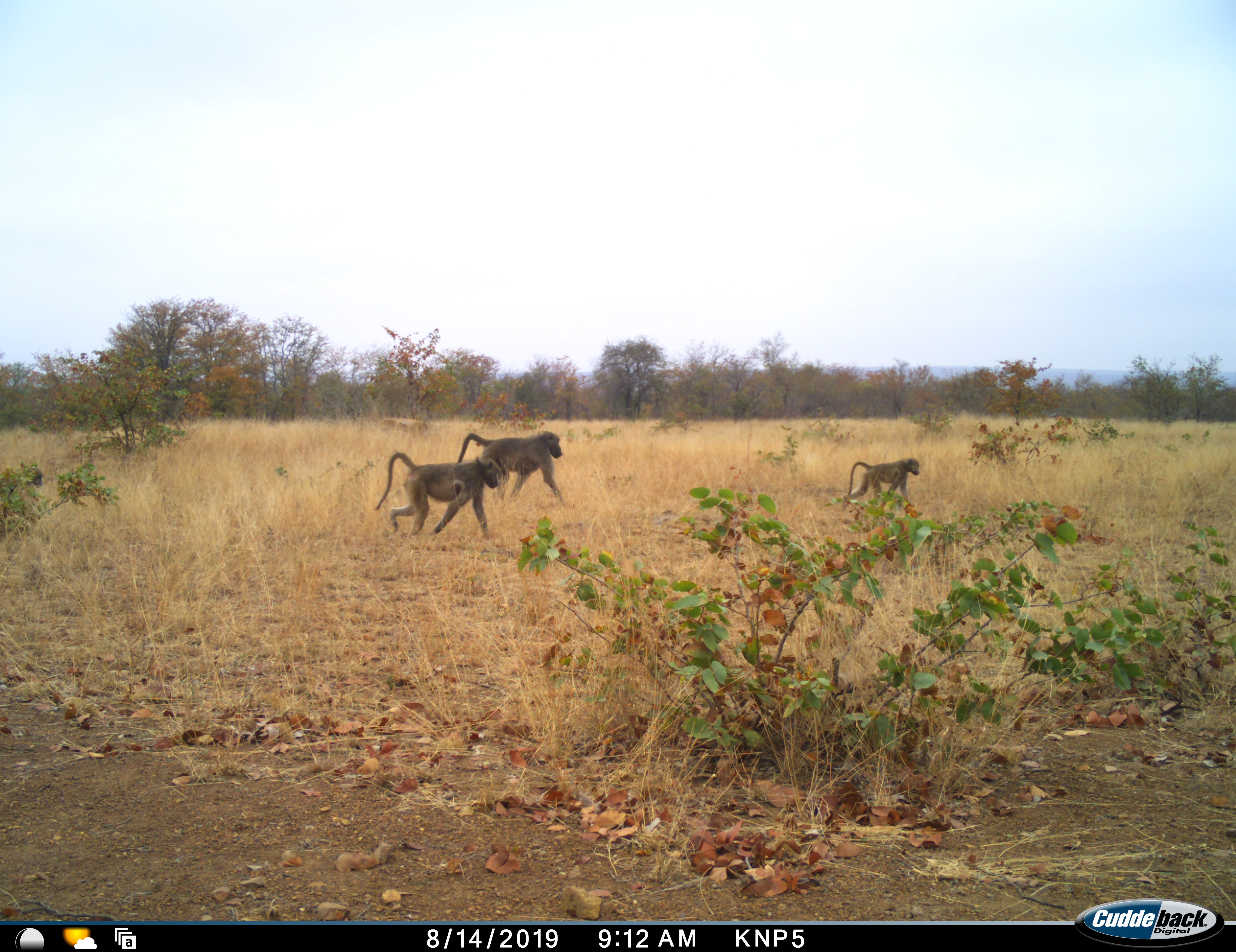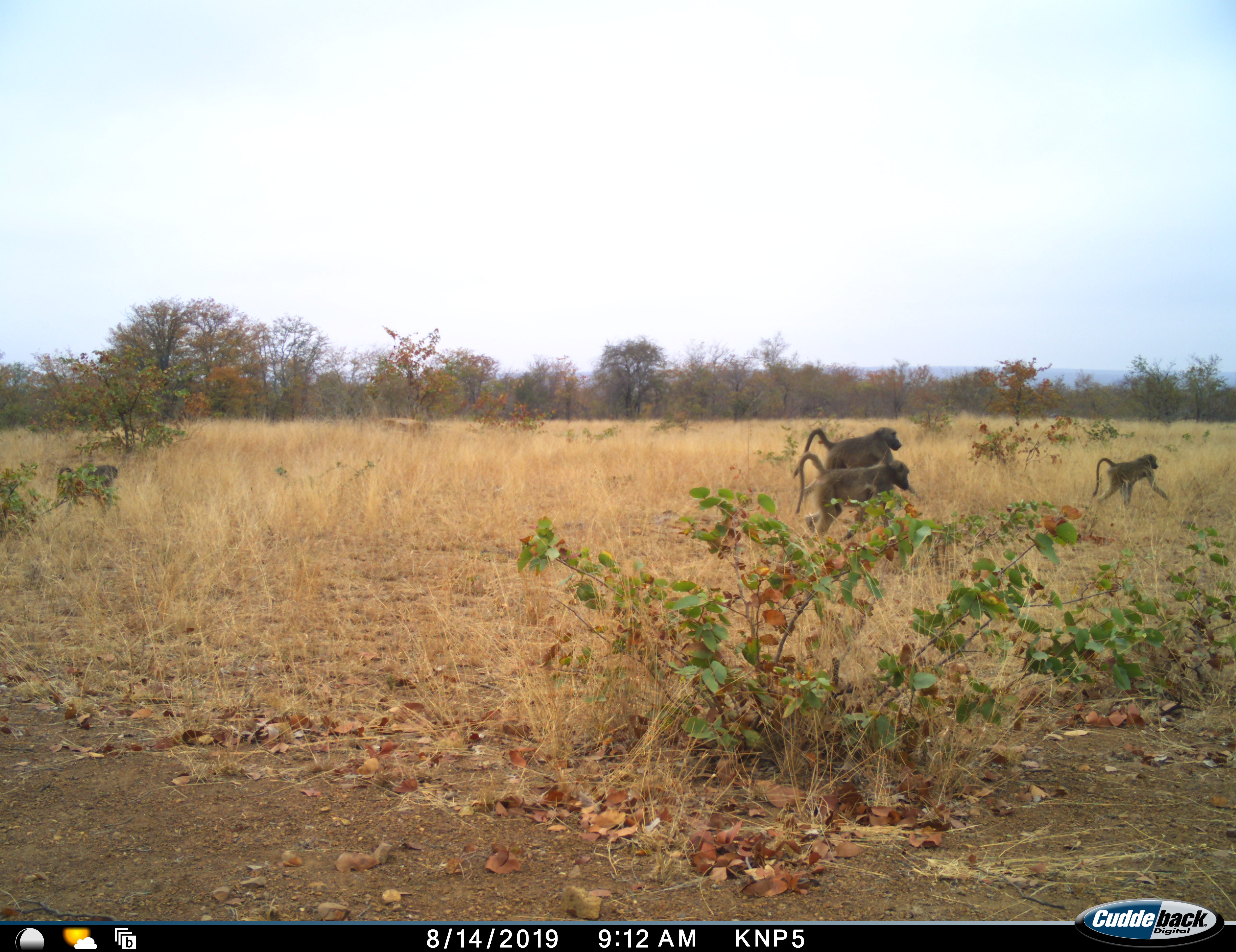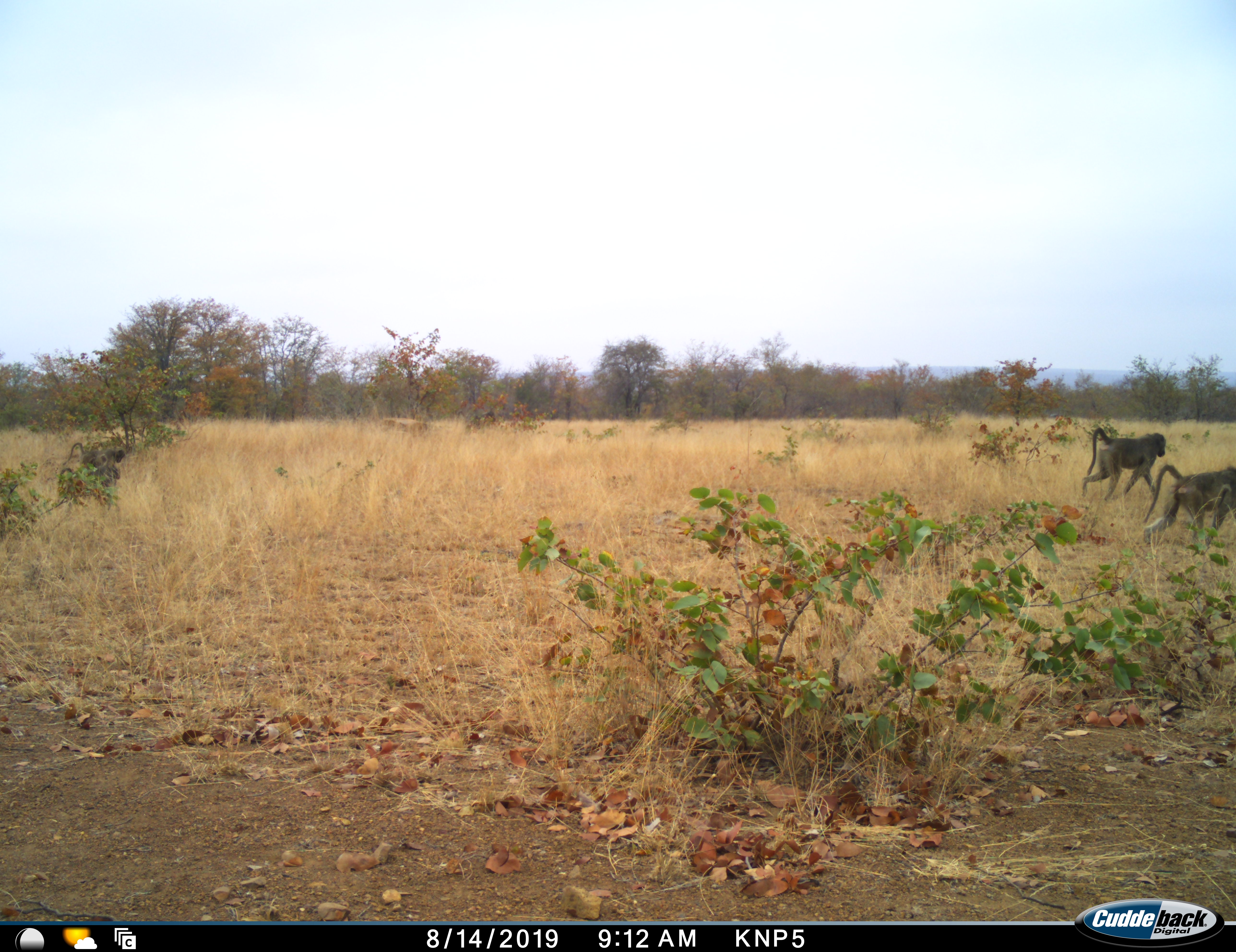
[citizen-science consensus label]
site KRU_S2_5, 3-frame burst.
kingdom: Animalia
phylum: Chordata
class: Mammalia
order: Primates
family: Cercopithecidae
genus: Papio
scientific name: Papio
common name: baboon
Baboon (Papio), count 4. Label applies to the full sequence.